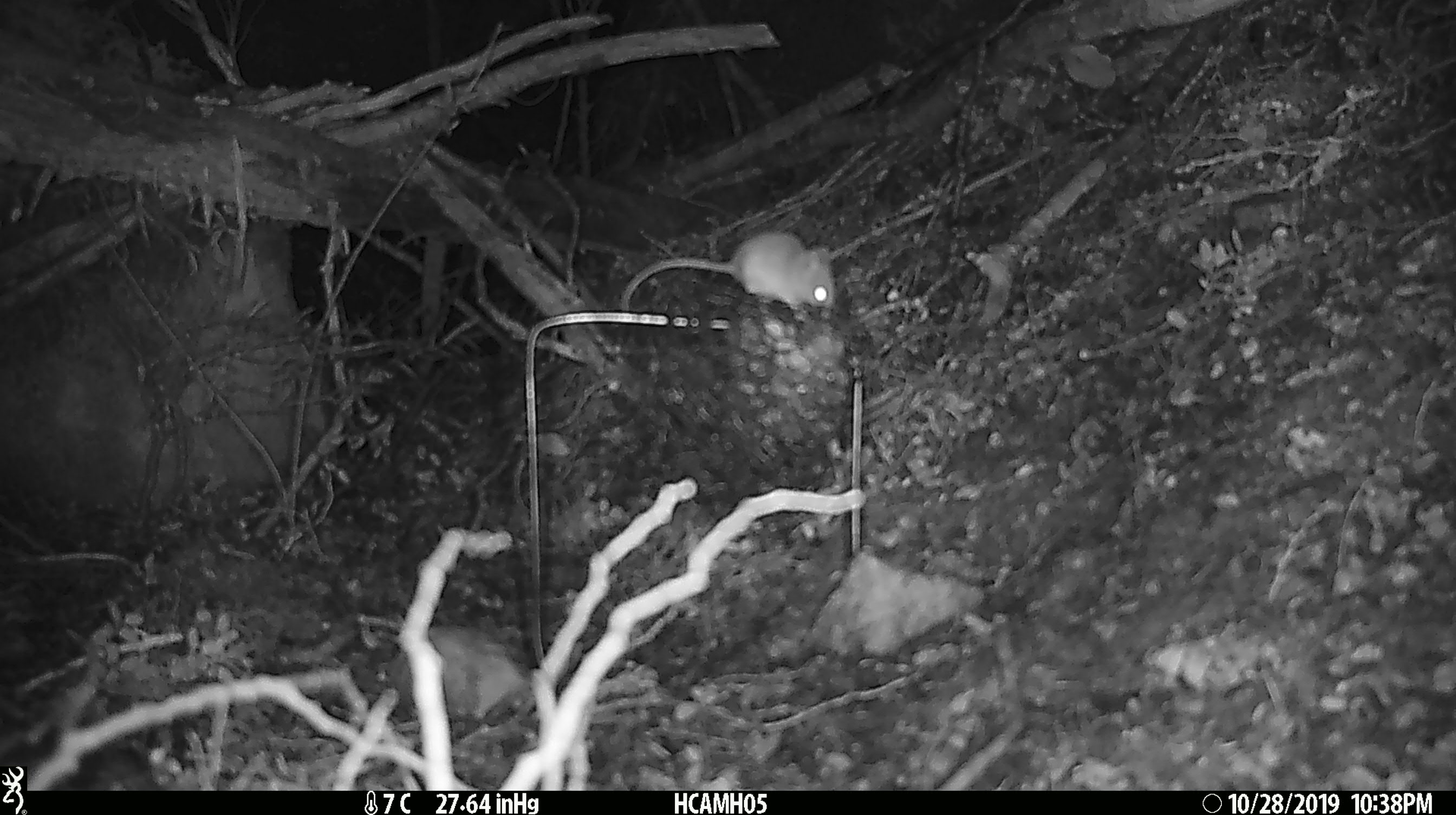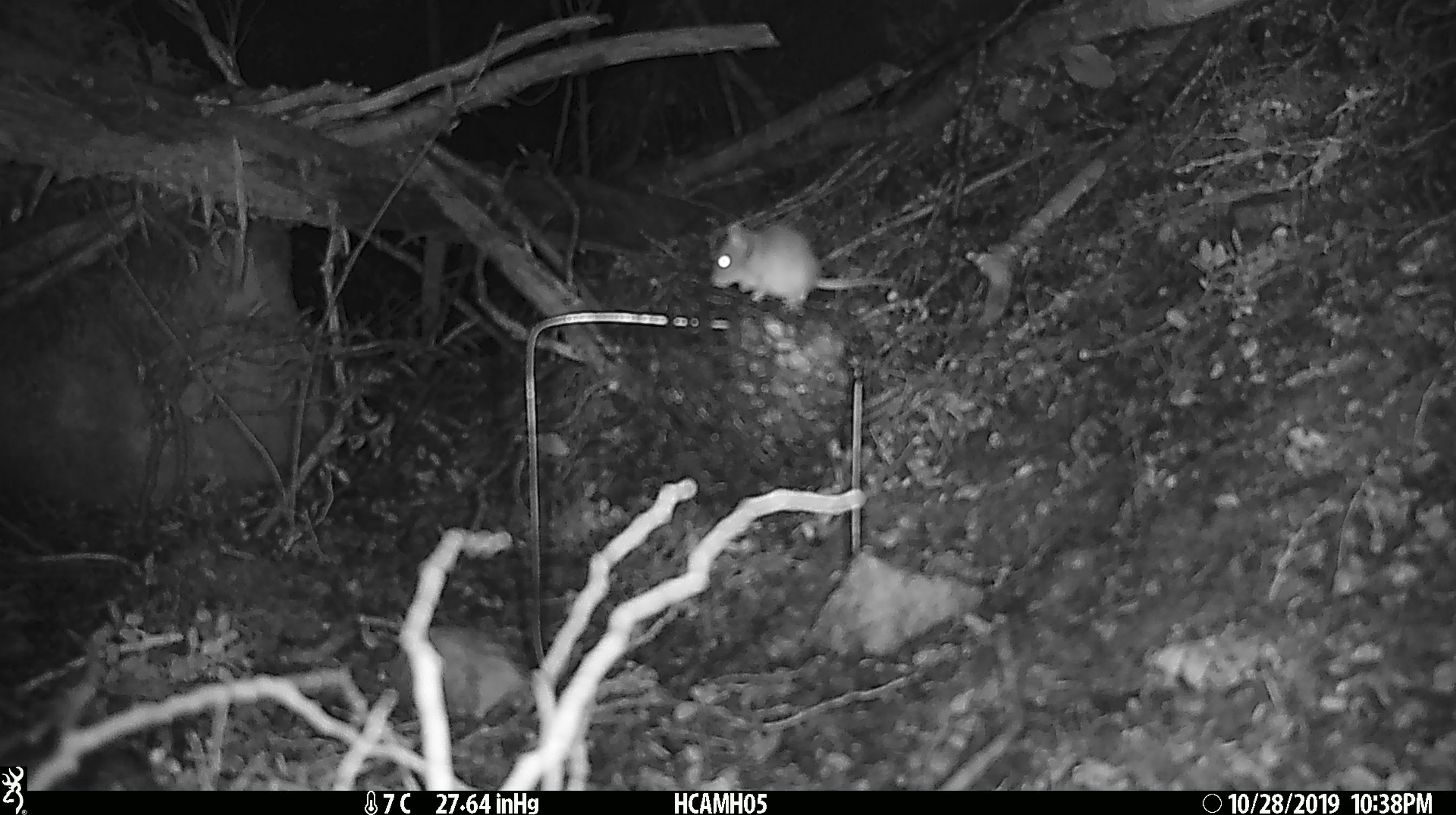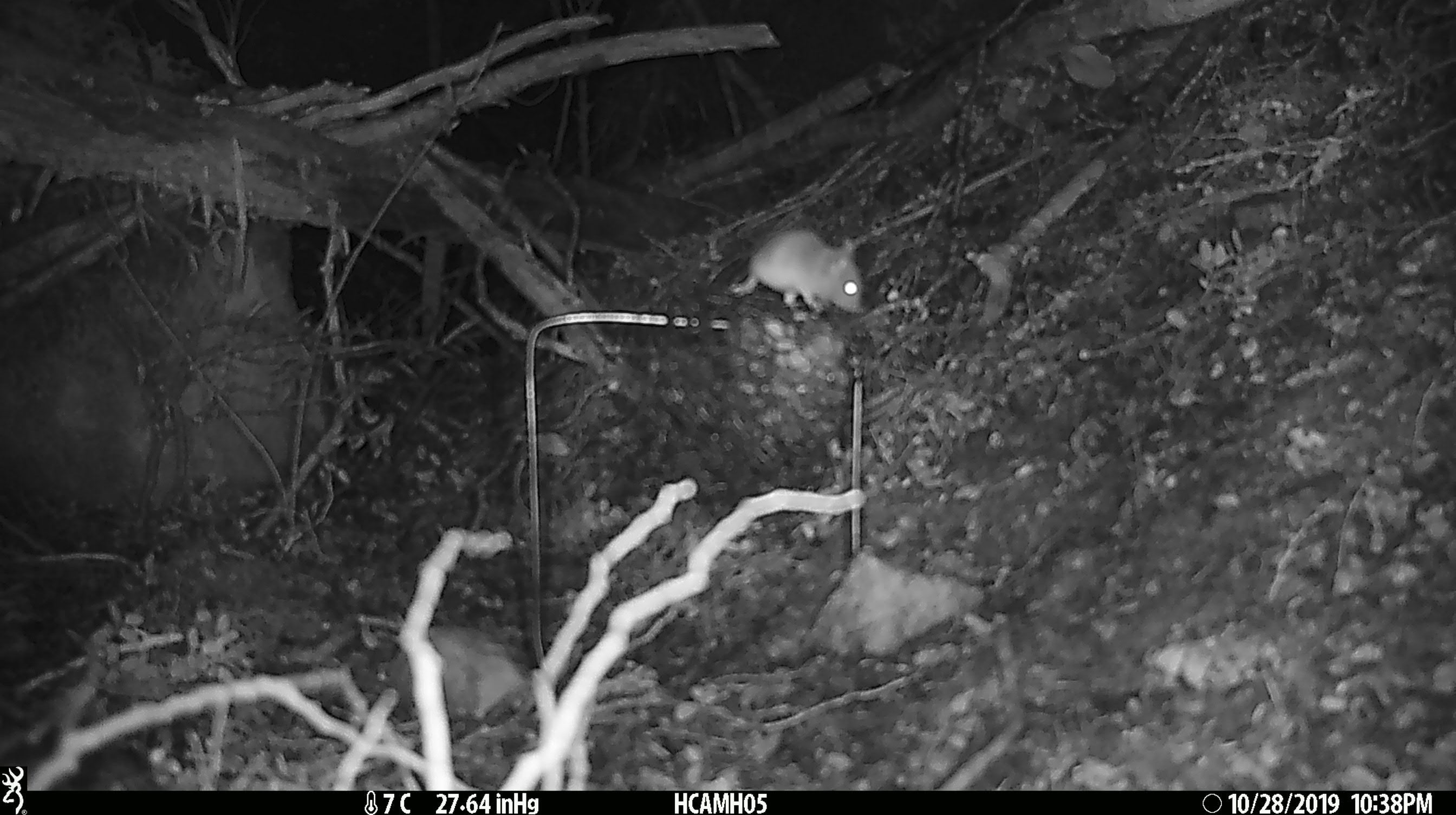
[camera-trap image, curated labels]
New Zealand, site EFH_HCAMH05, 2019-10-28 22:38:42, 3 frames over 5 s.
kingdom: Animalia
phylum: Chordata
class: Mammalia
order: Rodentia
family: Muridae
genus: Mus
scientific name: Mus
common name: mouse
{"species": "mouse (Mus)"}